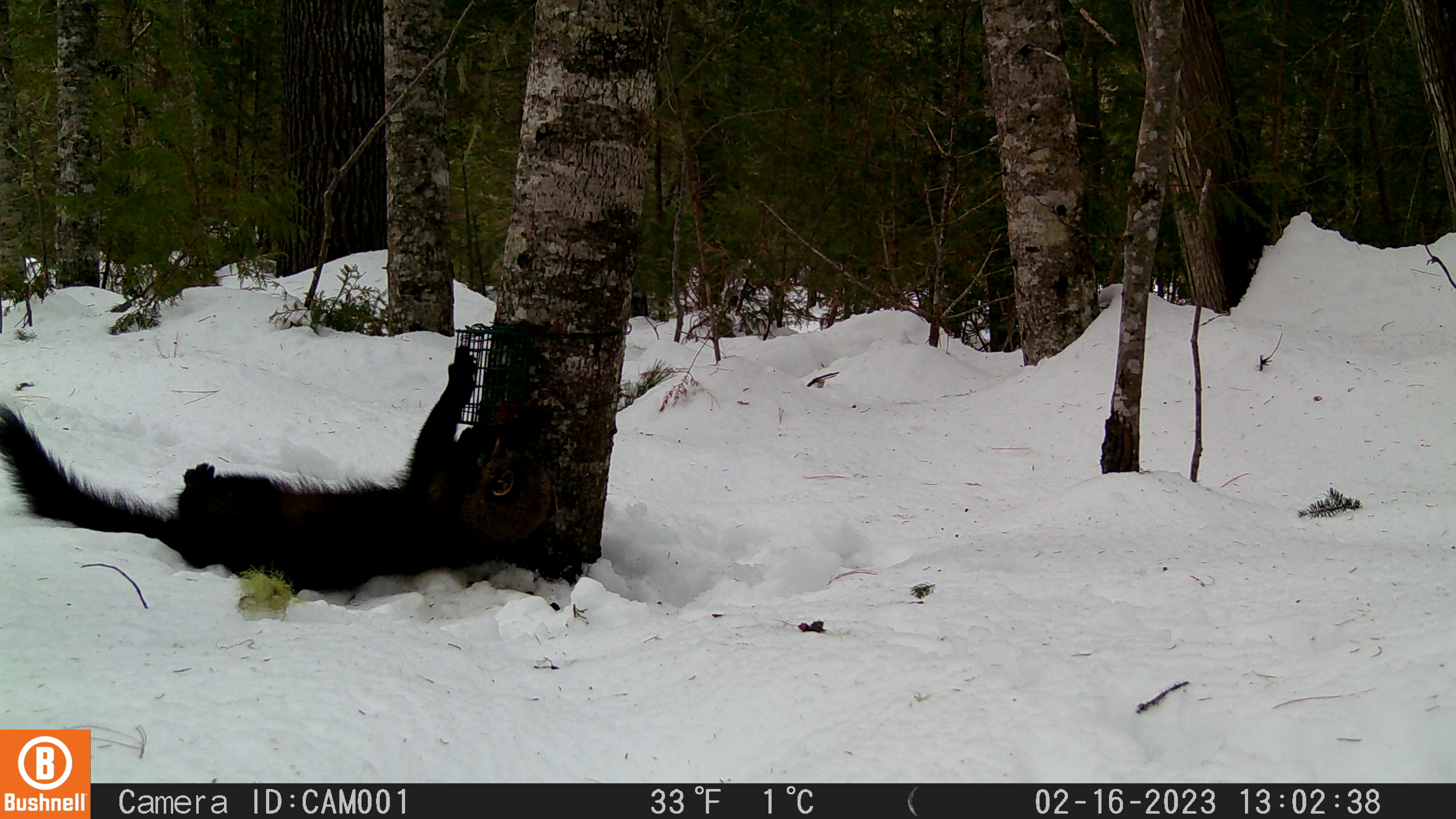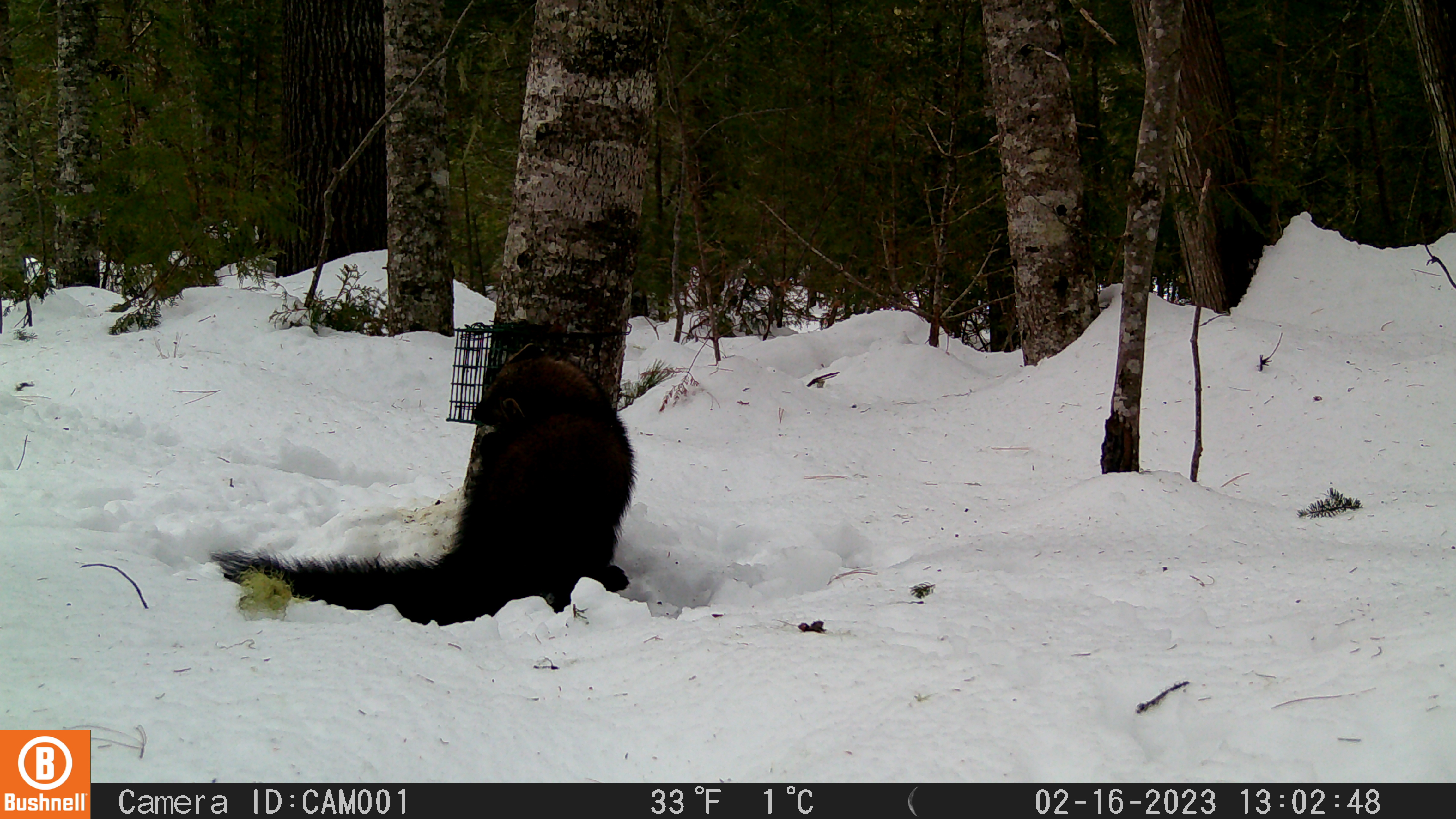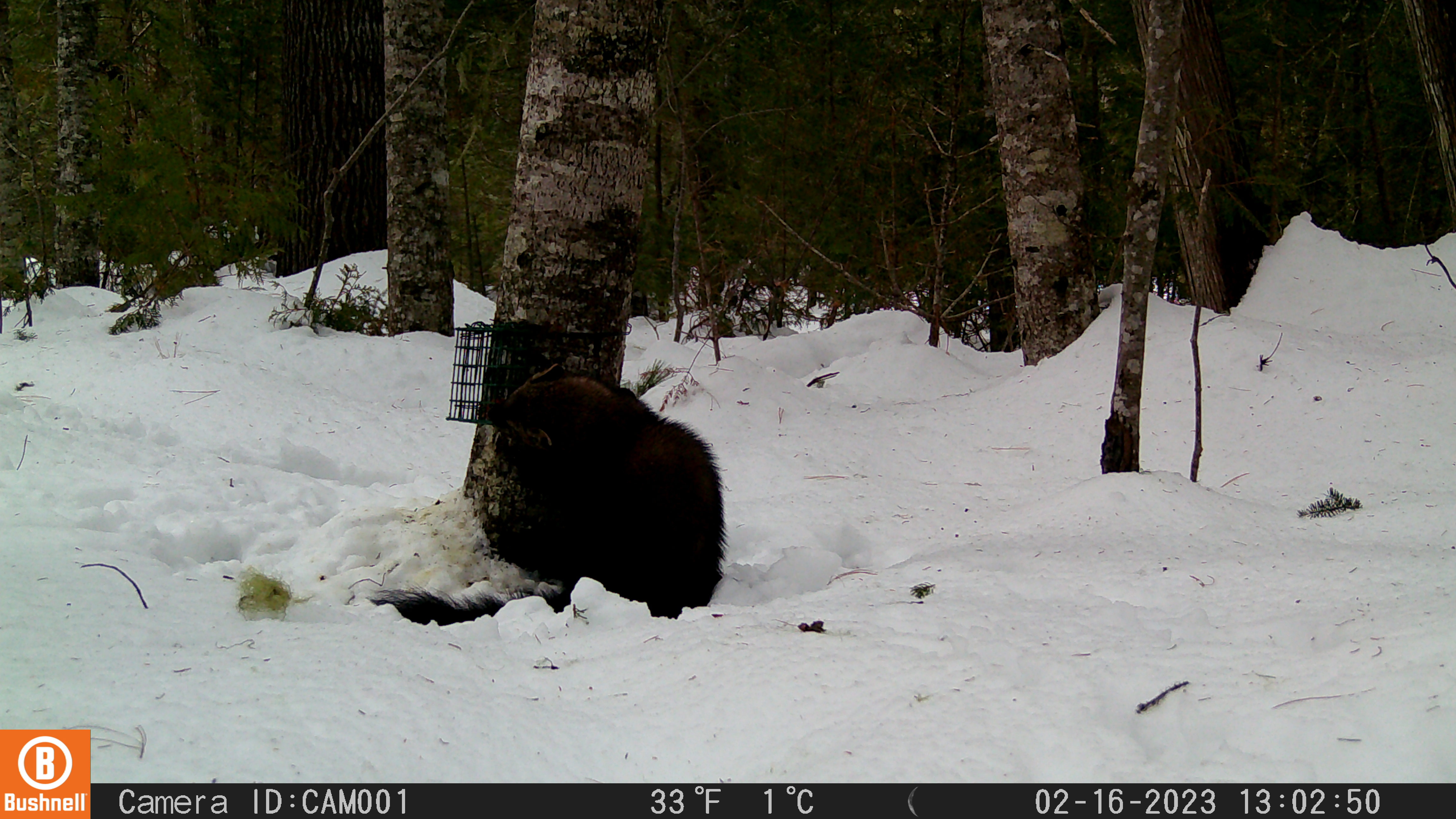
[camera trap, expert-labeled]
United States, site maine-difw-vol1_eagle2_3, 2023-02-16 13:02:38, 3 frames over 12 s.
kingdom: Animalia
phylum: Chordata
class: Mammalia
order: Carnivora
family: Mustelidae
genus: Pekania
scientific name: Pekania pennanti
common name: fisher